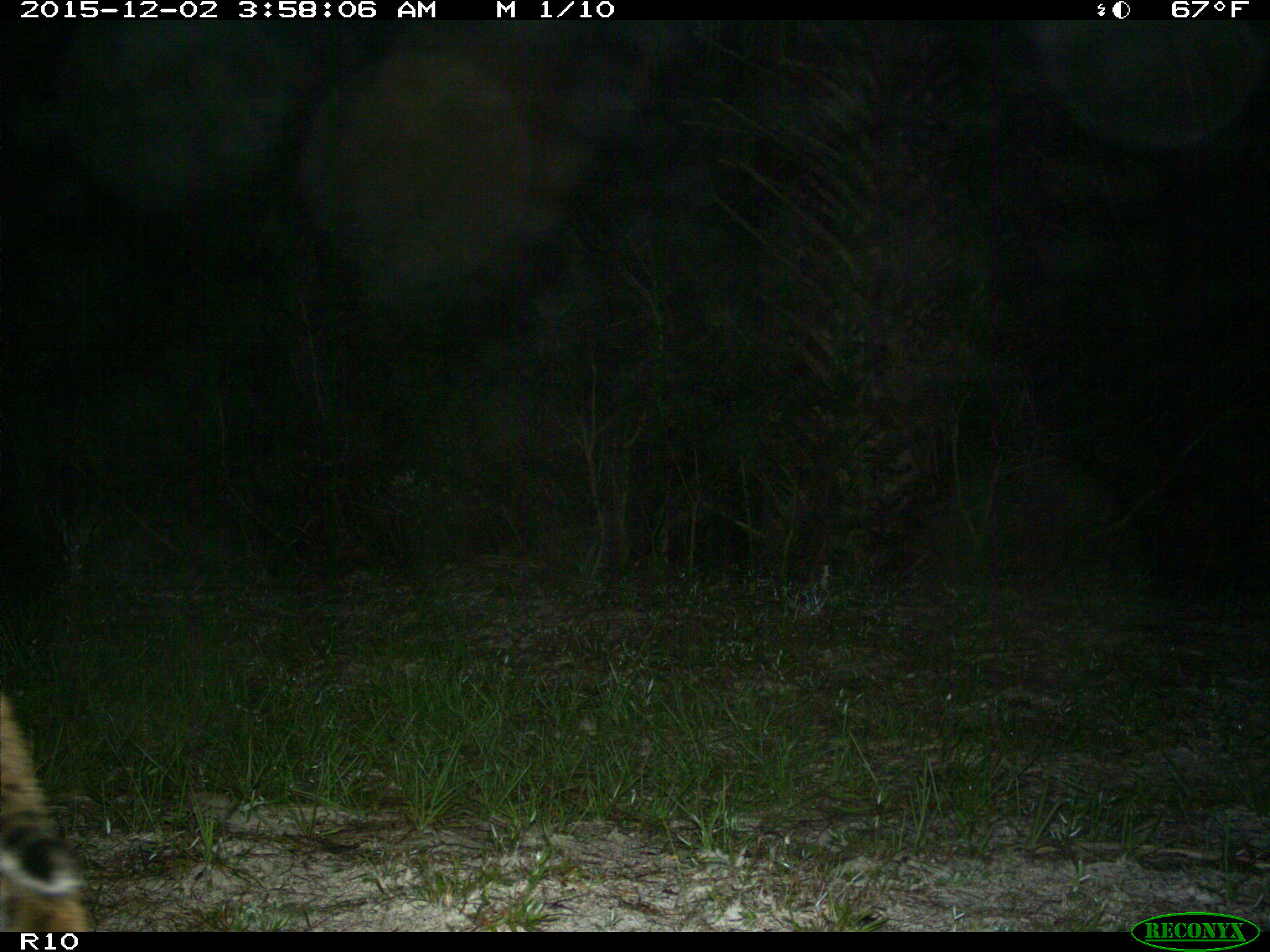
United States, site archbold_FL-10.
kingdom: Animalia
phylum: Chordata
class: Mammalia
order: Carnivora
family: Felidae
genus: Lynx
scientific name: Lynx rufus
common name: bobcat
Lynx rufus (bobcat).